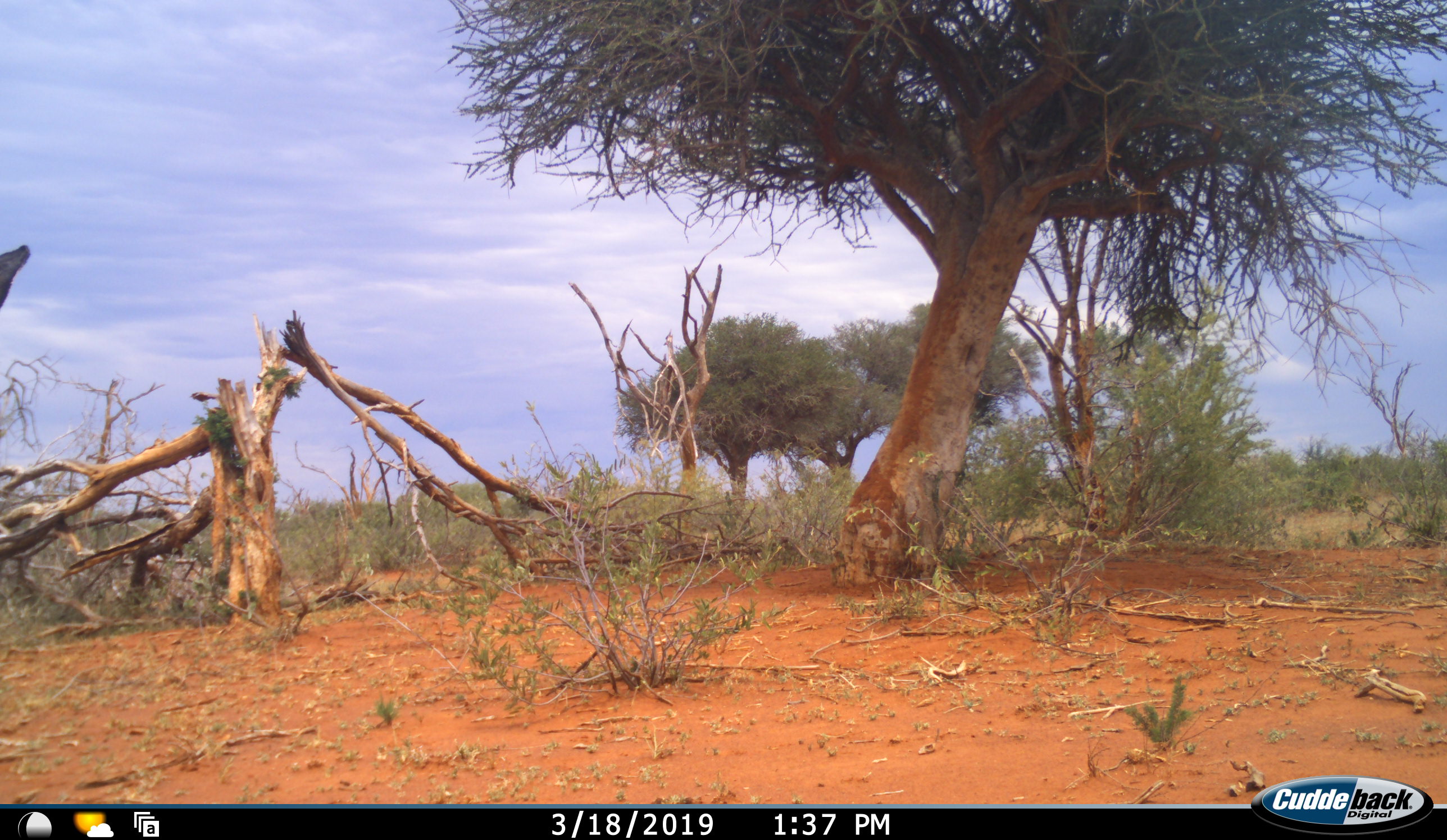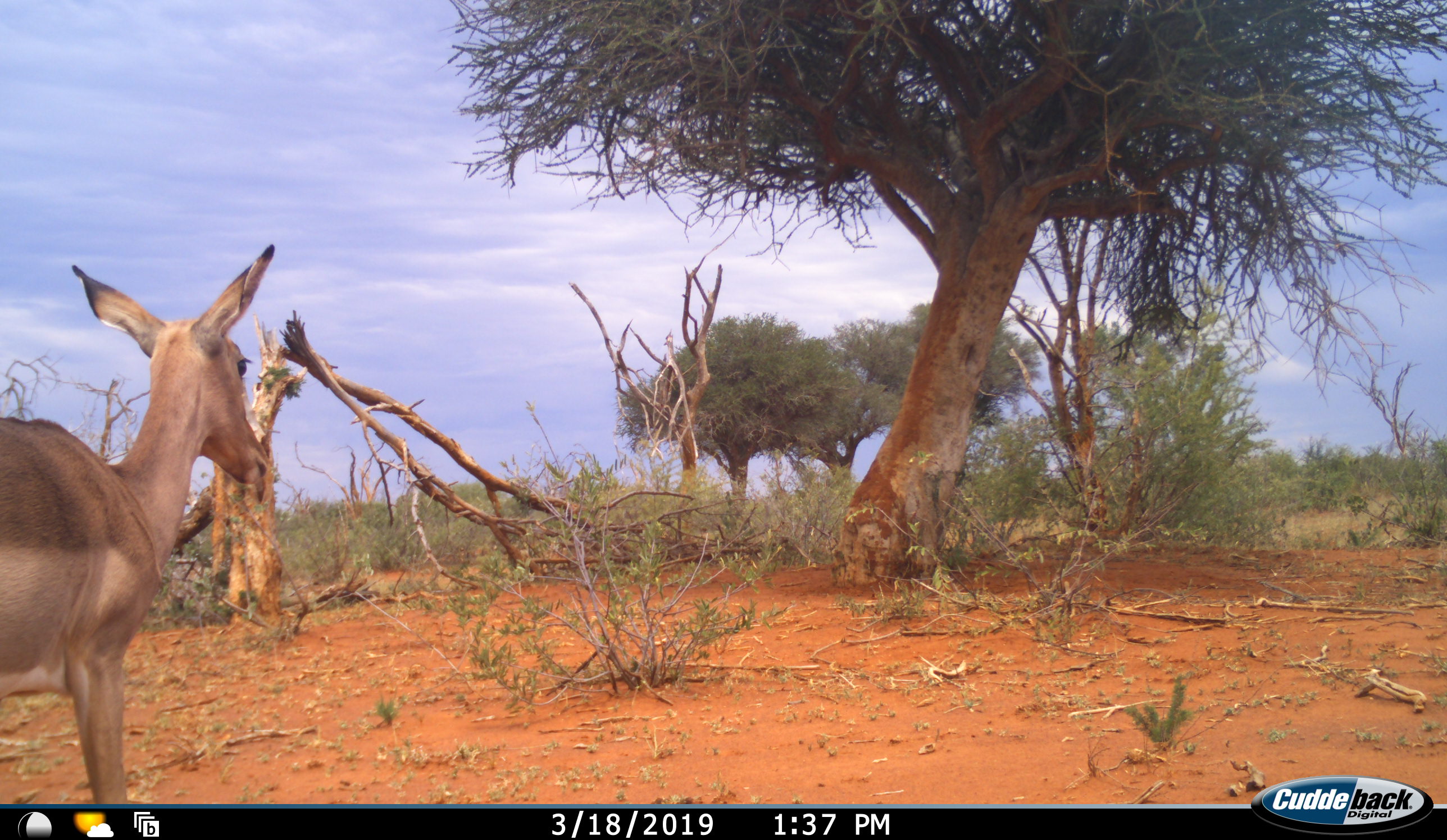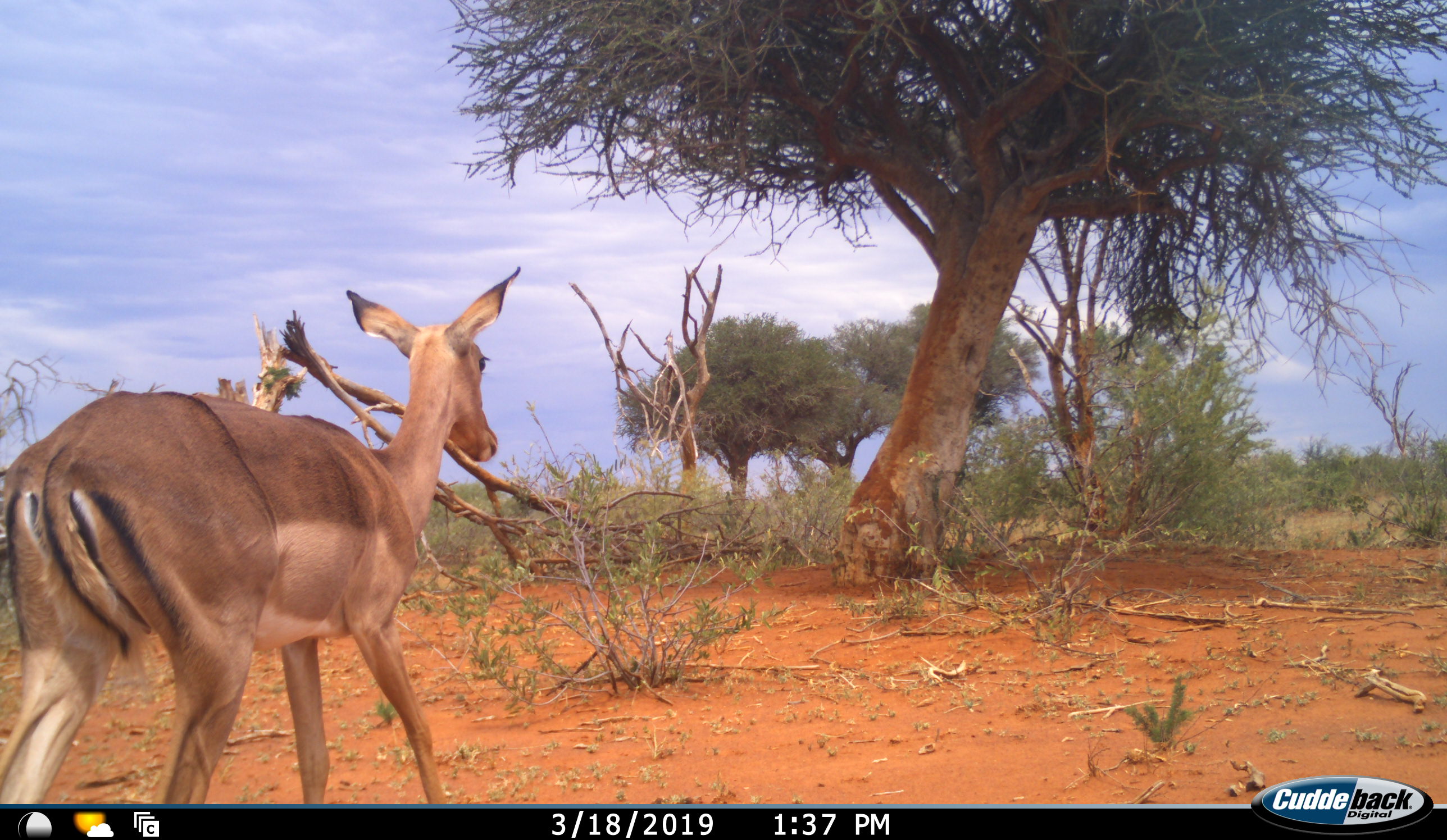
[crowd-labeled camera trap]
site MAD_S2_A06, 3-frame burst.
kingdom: Animalia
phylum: Chordata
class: Mammalia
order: Artiodactyla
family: Bovidae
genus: Aepyceros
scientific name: Aepyceros melampus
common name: impala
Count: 1.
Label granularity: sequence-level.